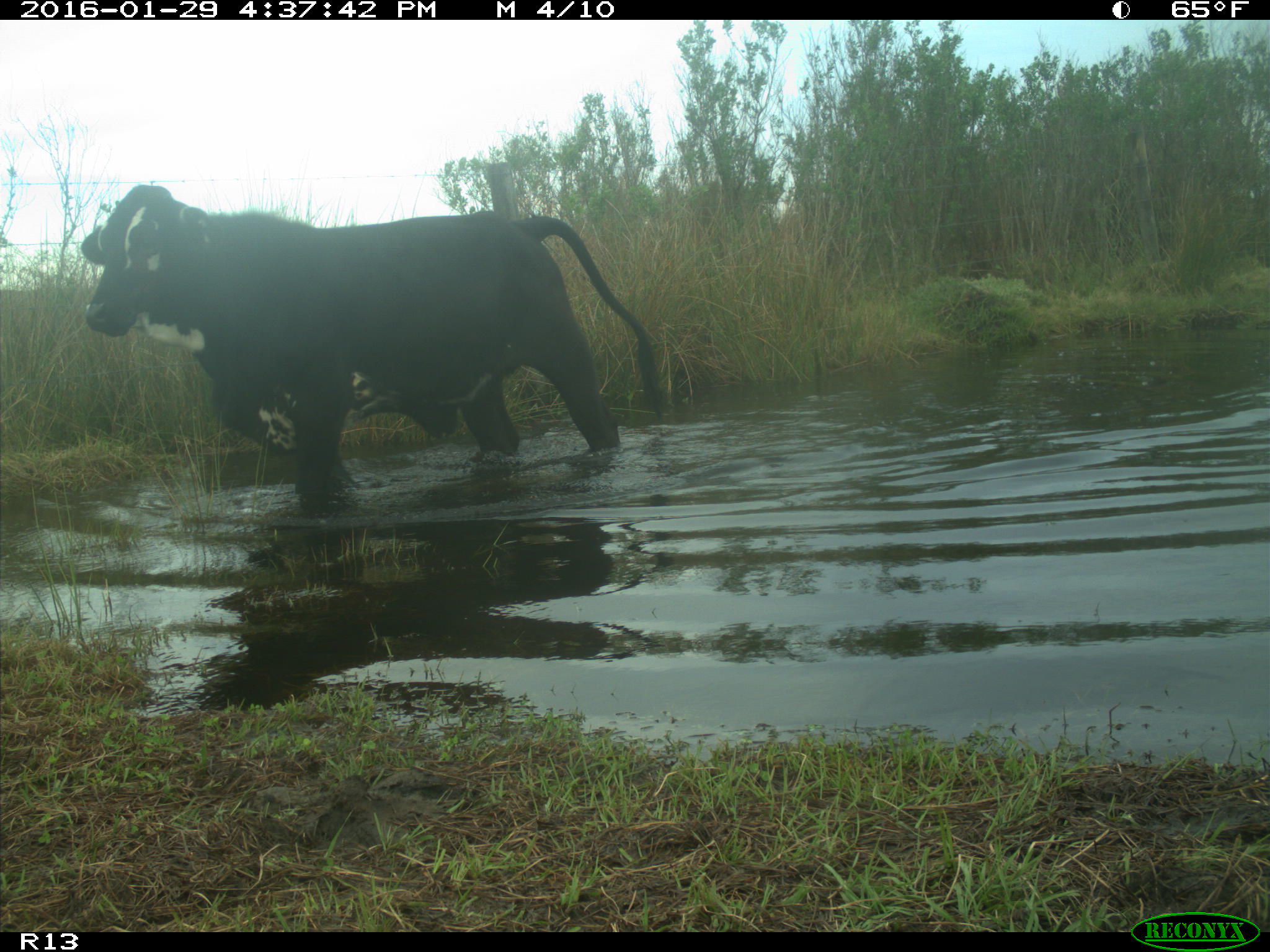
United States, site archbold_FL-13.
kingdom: Animalia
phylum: Chordata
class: Mammalia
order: Artiodactyla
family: Bovidae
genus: Bos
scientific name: Bos taurus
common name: domestic cow